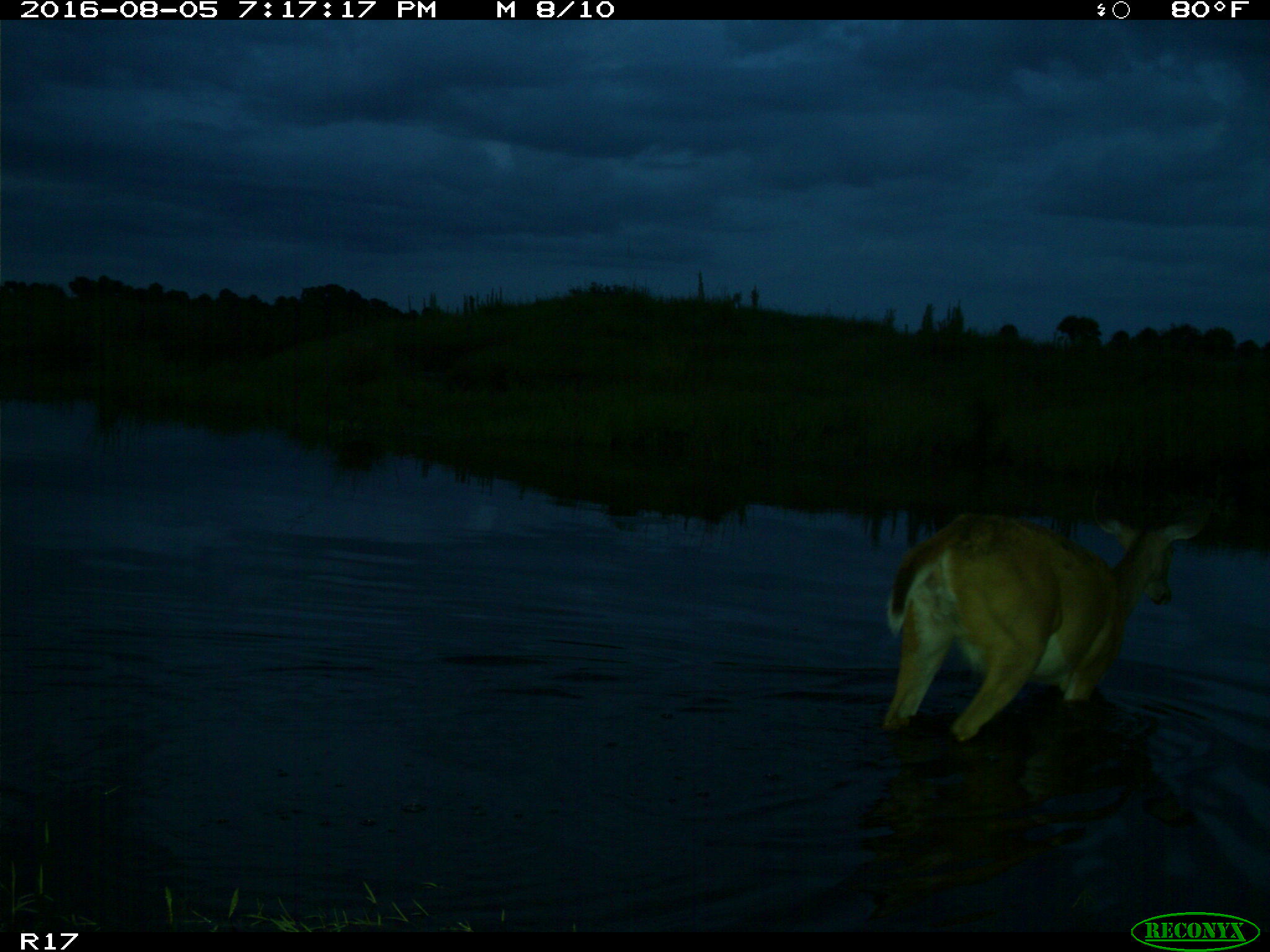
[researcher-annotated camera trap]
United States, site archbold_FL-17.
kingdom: Animalia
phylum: Chordata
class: Mammalia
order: Artiodactyla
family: Cervidae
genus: Odocoileus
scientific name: Odocoileus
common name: deer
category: unidentified deer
Unidentified deer (deer) (Odocoileus).